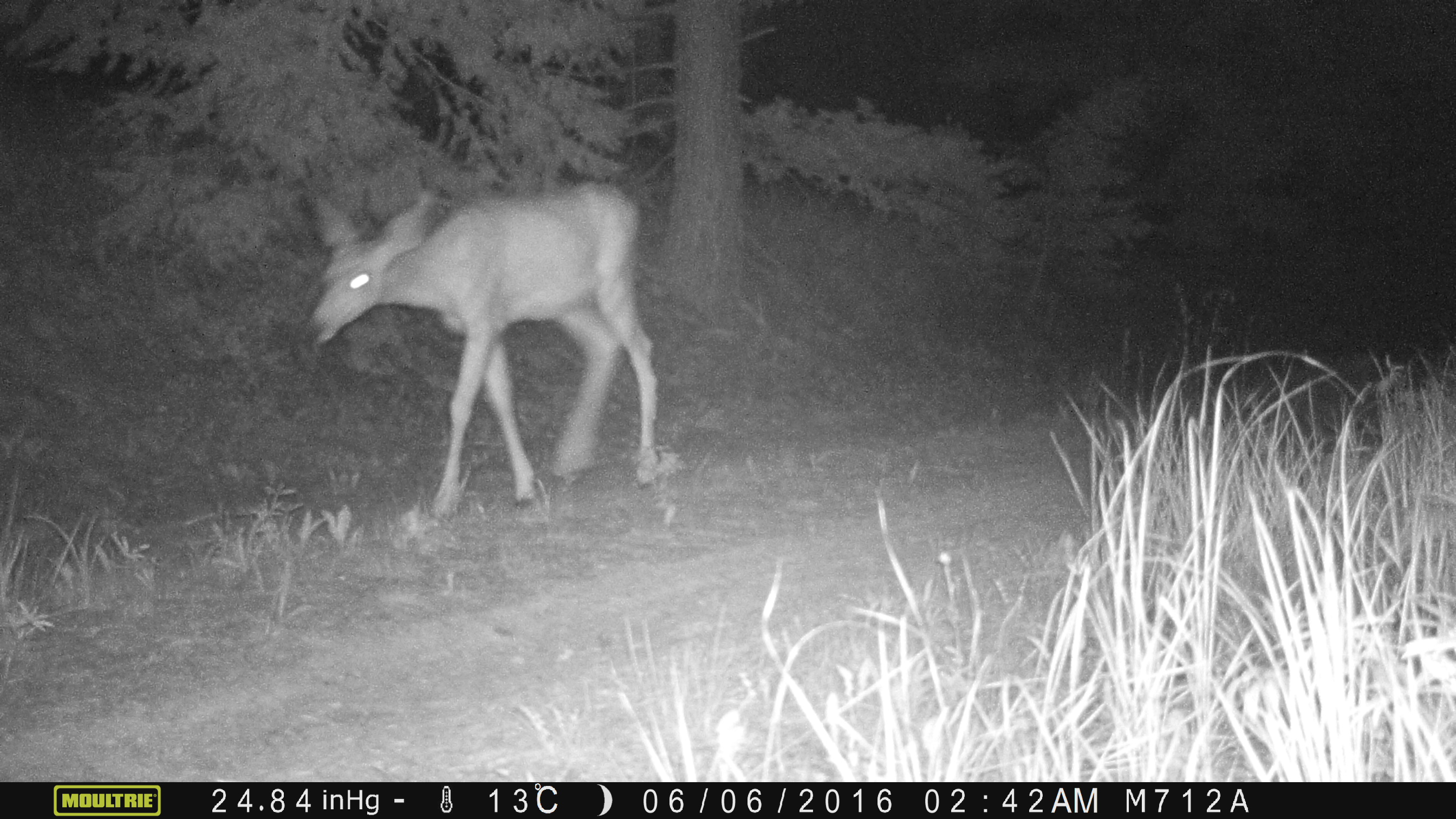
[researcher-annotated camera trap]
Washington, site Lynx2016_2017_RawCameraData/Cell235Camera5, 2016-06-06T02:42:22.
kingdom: Animalia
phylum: Chordata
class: Mammalia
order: Artiodactyla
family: Cervidae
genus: Odocoileus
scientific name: Odocoileus hemionus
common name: mule deer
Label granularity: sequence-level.